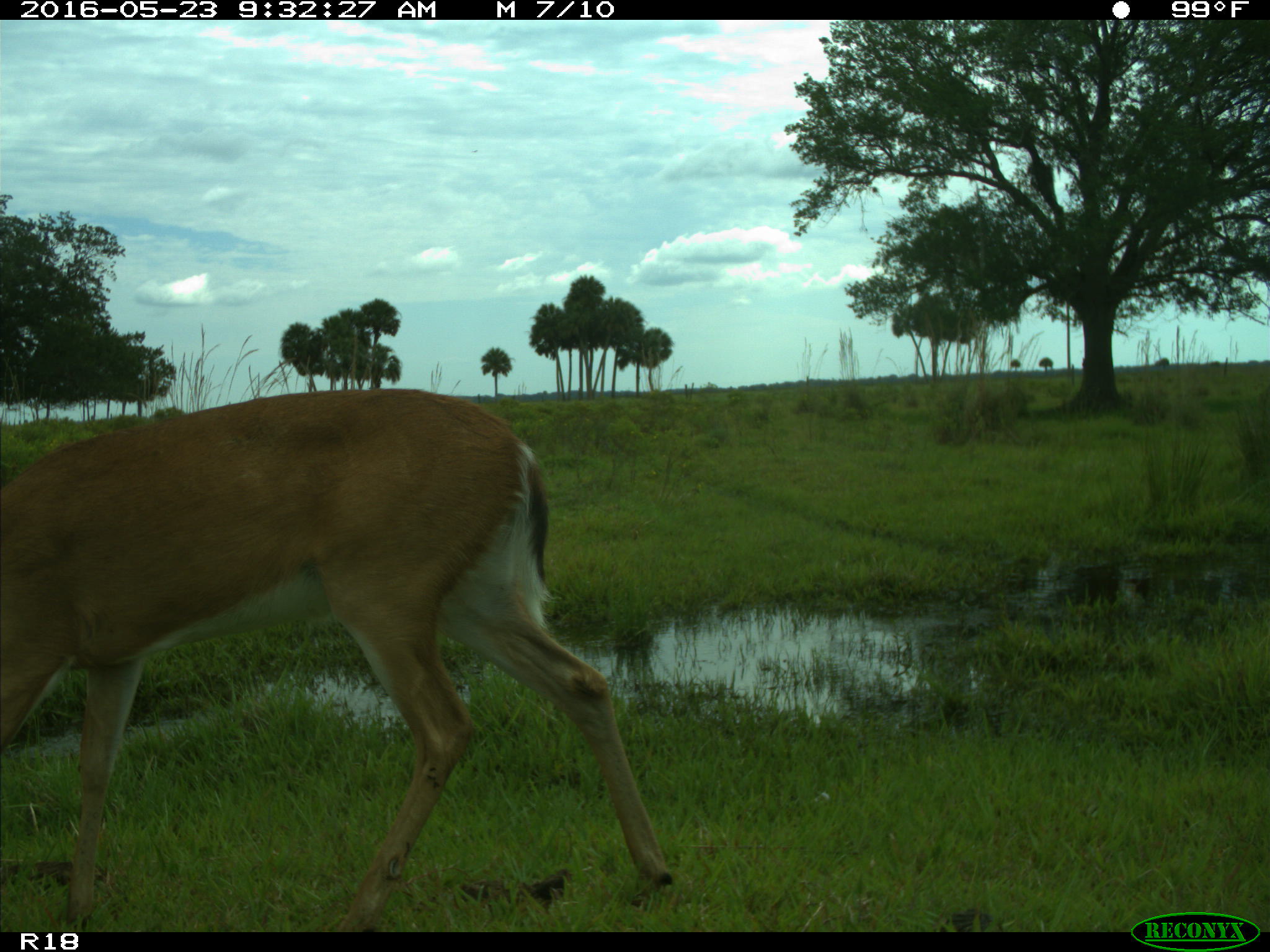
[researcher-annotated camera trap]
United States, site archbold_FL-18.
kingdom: Animalia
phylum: Chordata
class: Mammalia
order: Artiodactyla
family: Cervidae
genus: Odocoileus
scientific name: Odocoileus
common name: deer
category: unidentified deer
Unidentified deer (deer) (Odocoileus).